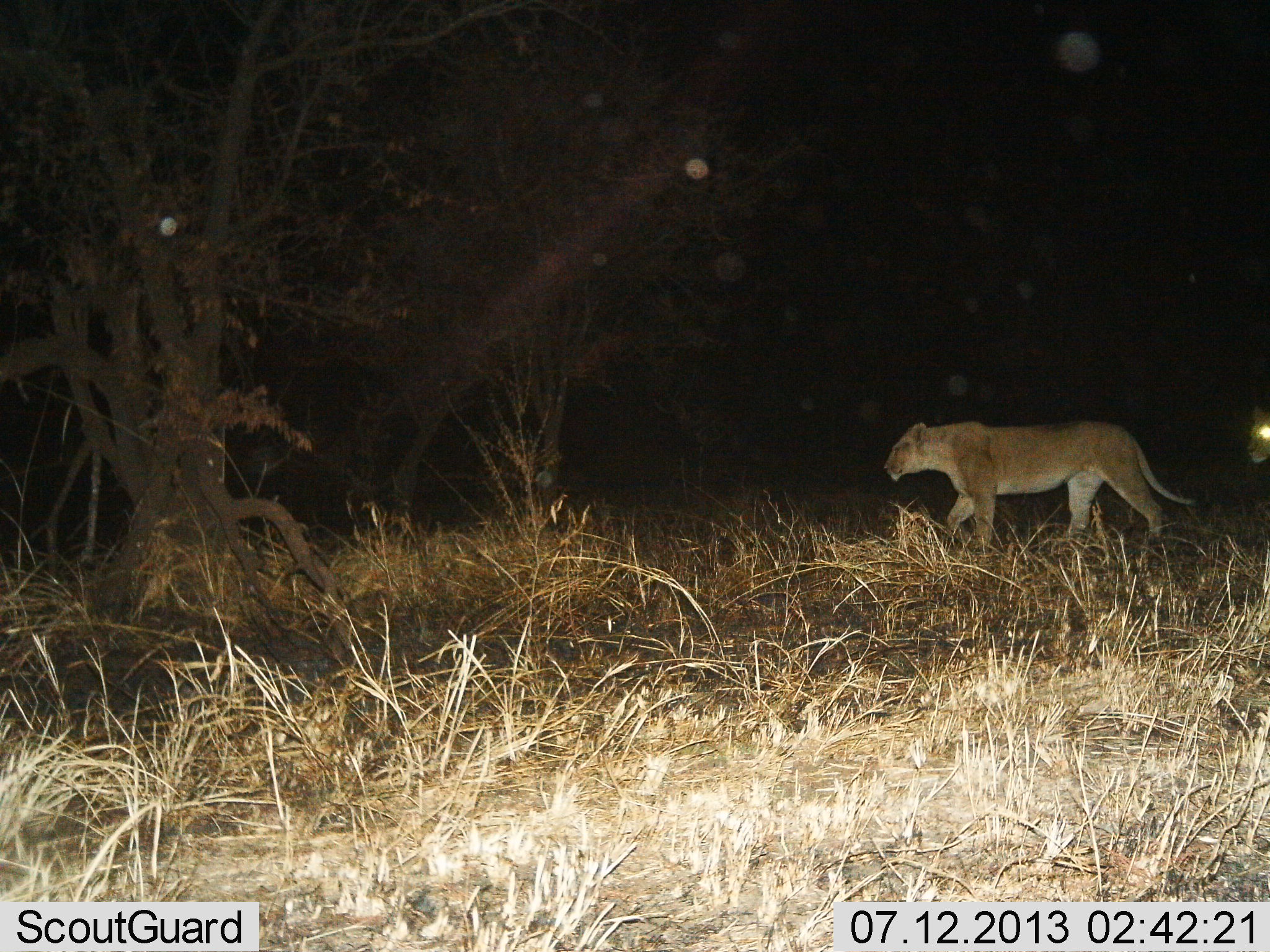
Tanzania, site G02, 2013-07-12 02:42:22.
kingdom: Animalia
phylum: Chordata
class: Mammalia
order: Carnivora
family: Felidae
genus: Panthera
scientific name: Panthera leo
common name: lion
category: lionfemale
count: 2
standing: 0%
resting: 0%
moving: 100%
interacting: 0%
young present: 0%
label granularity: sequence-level